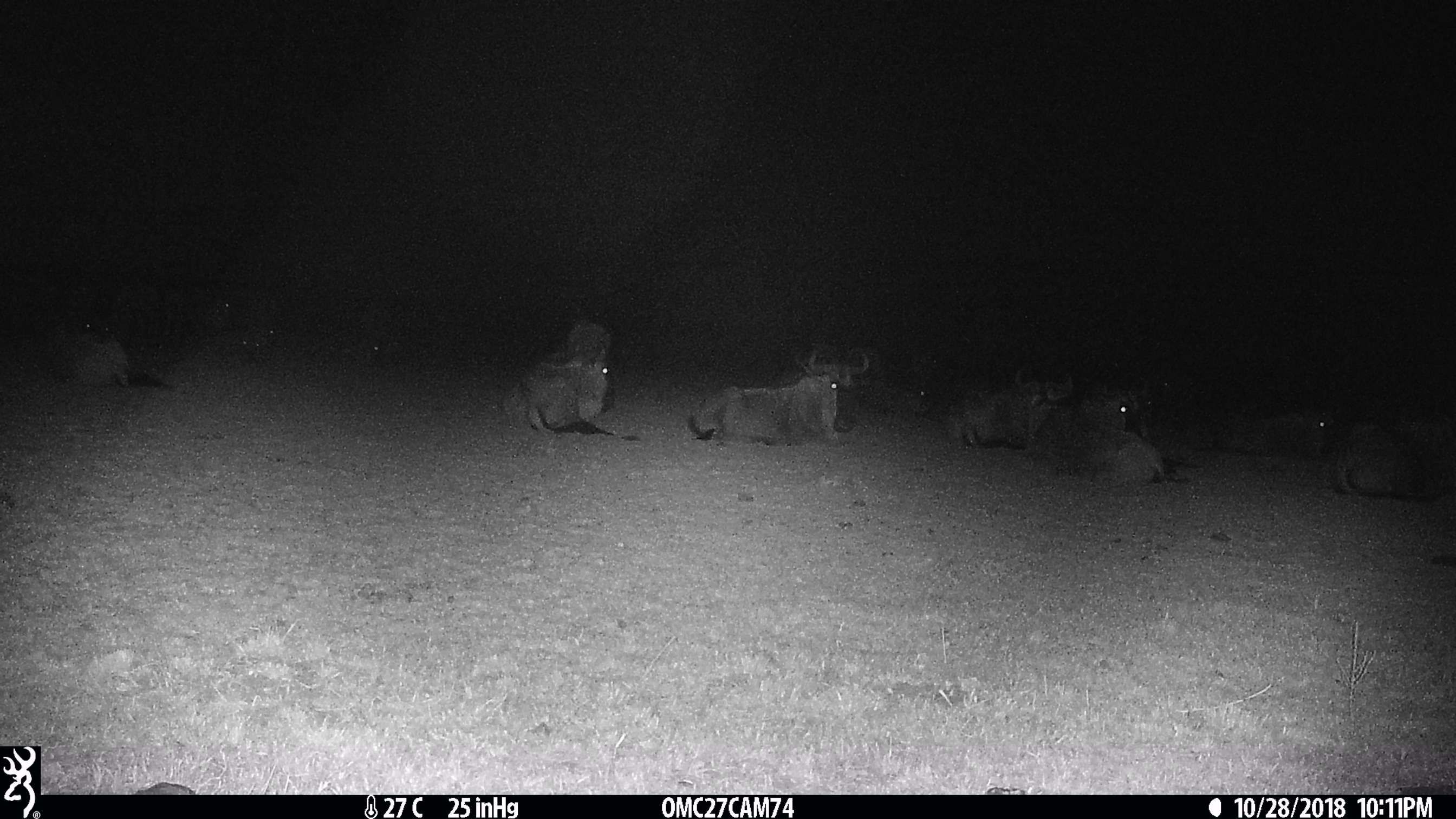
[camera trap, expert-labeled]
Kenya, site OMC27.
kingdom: Animalia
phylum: Chordata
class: Mammalia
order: Artiodactyla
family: Bovidae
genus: Connochaetes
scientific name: Connochaetes taurinus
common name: blue wildebeest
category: wildebeest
Wildebeest (blue wildebeest) (Connochaetes taurinus).